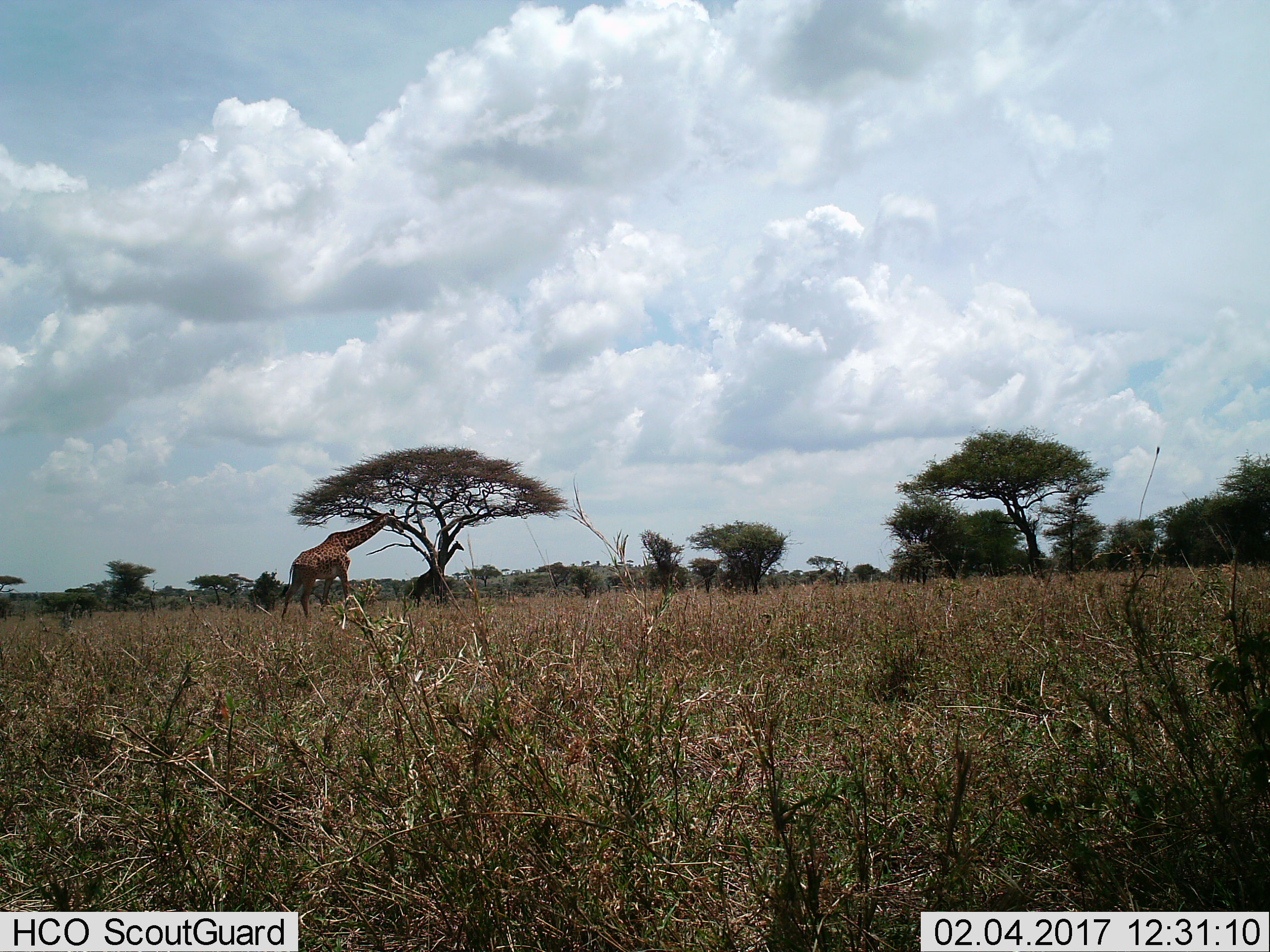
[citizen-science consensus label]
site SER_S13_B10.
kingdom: Animalia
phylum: Chordata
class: Mammalia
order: Artiodactyla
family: Giraffidae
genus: Giraffa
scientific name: Giraffa camelopardalis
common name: giraffe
Giraffe (Giraffa camelopardalis), count 2. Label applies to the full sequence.